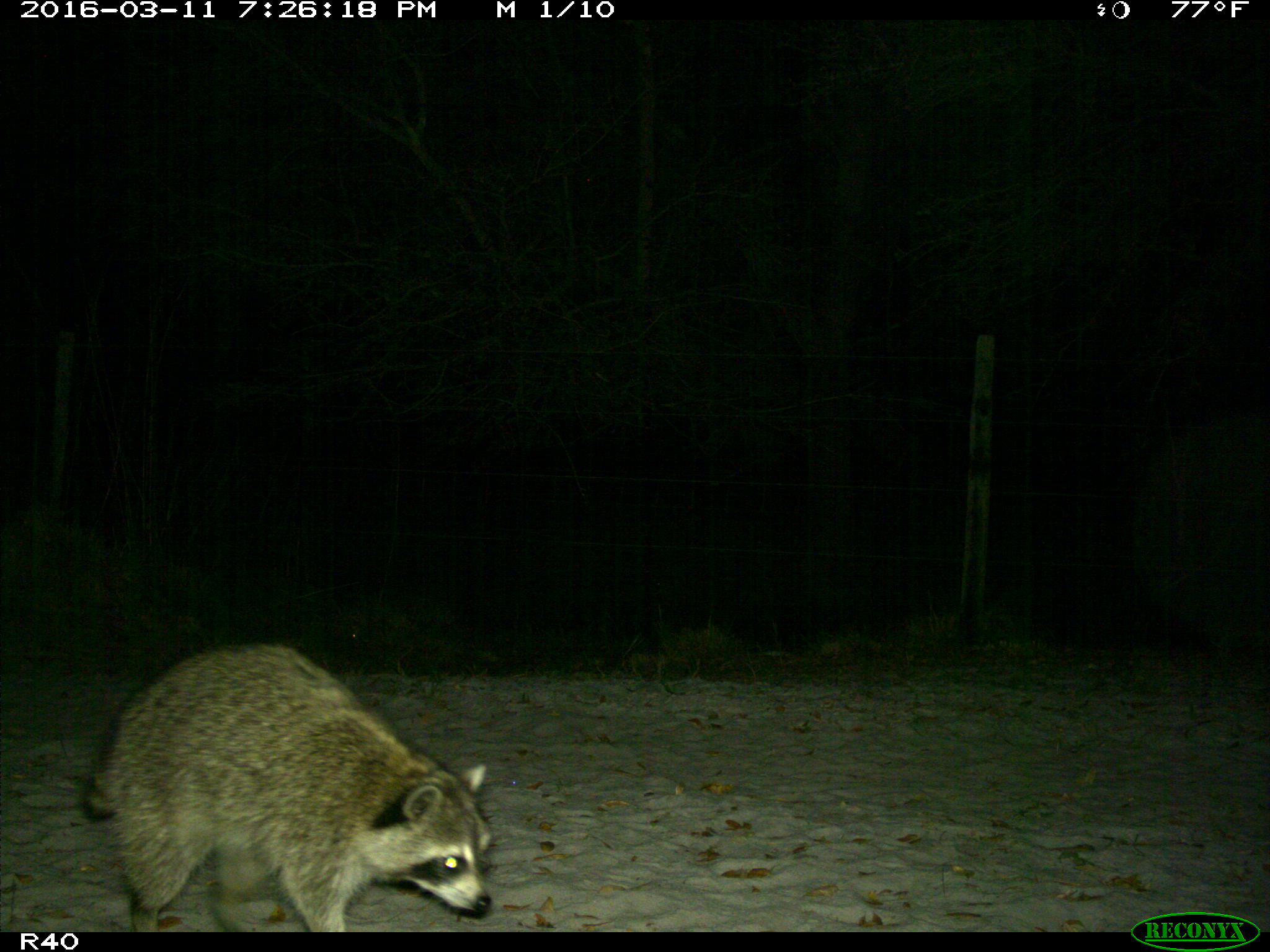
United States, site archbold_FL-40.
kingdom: Animalia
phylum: Chordata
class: Mammalia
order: Carnivora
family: Procyonidae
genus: Procyon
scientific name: Procyon lotor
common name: common raccoon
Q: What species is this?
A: Procyon lotor (common raccoon).